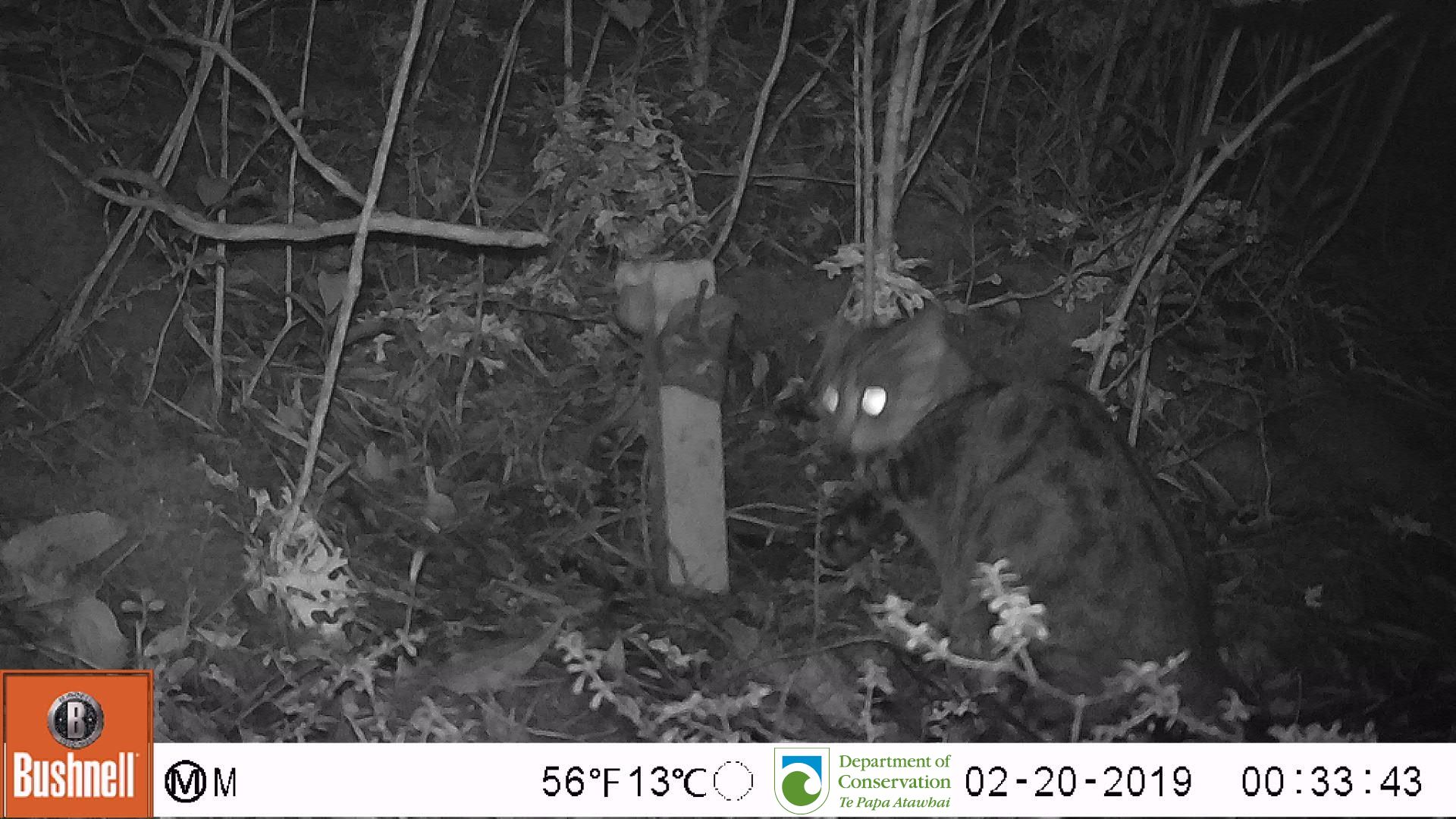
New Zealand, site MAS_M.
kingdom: Animalia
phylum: Chordata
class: Mammalia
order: Carnivora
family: Felidae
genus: Felis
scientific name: Felis catus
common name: domestic cat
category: cat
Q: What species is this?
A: Cat (domestic cat) (Felis catus).